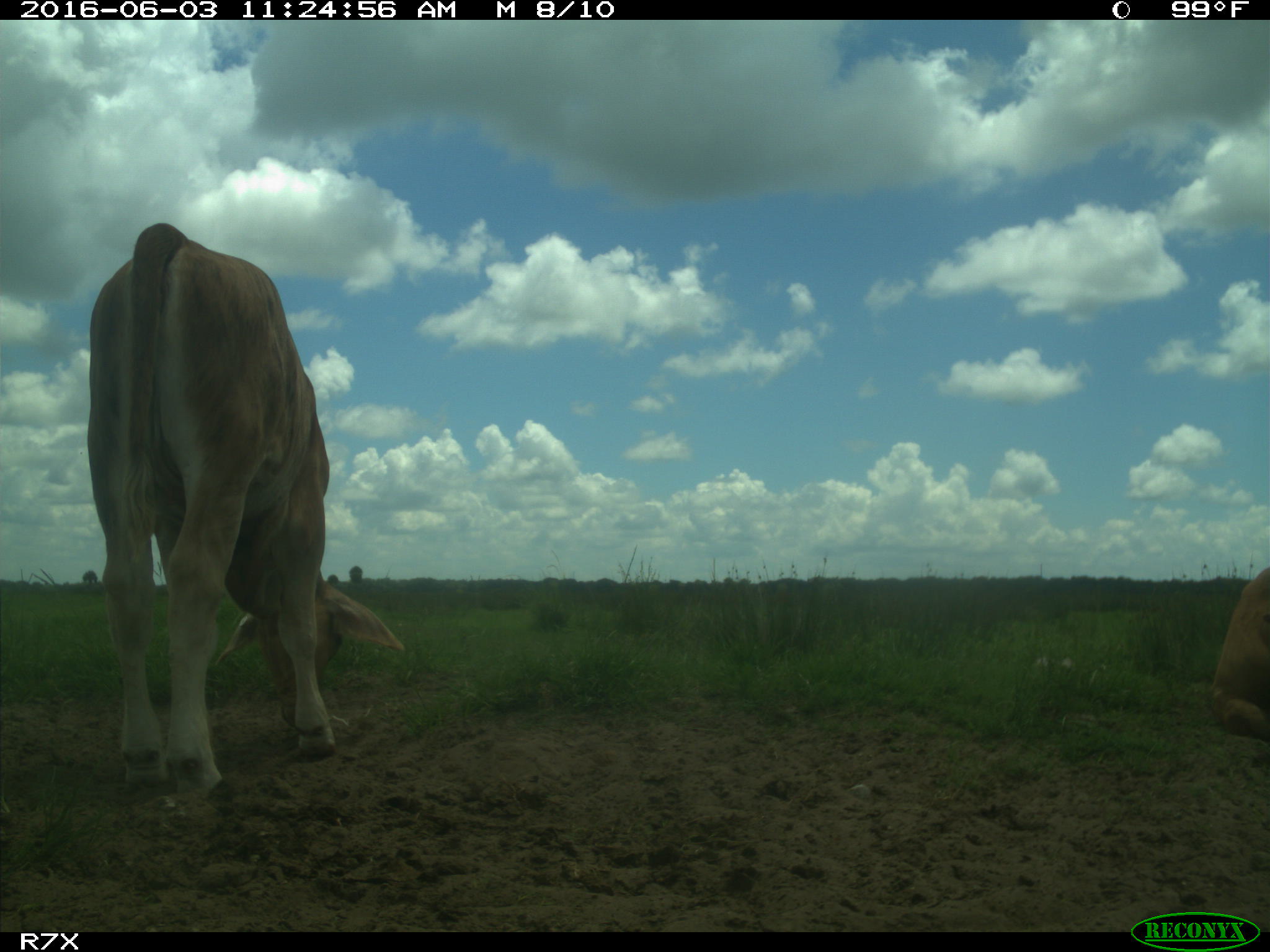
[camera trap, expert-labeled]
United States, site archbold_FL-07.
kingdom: Animalia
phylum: Chordata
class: Mammalia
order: Artiodactyla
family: Bovidae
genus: Bos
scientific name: Bos taurus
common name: domestic cow